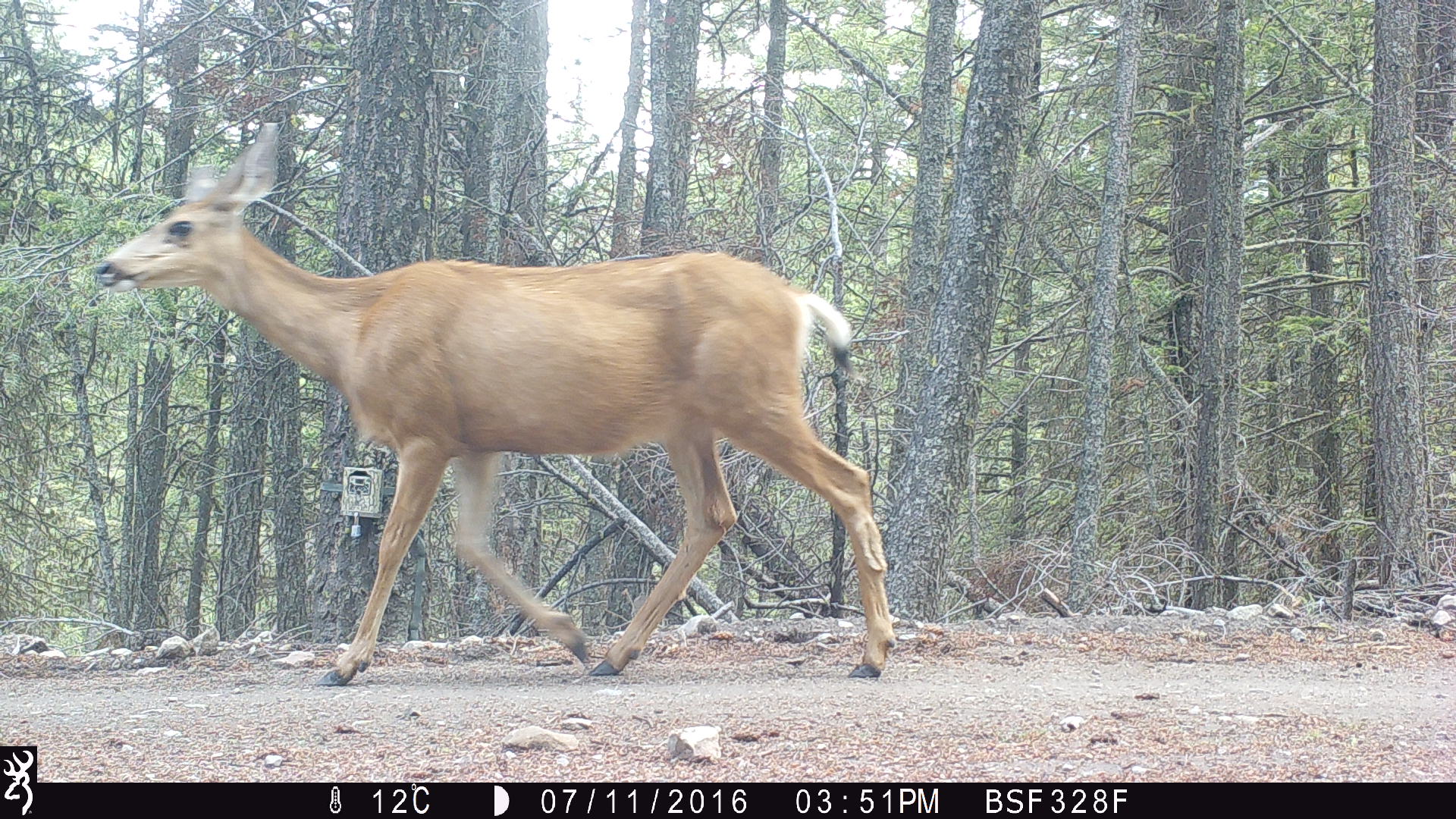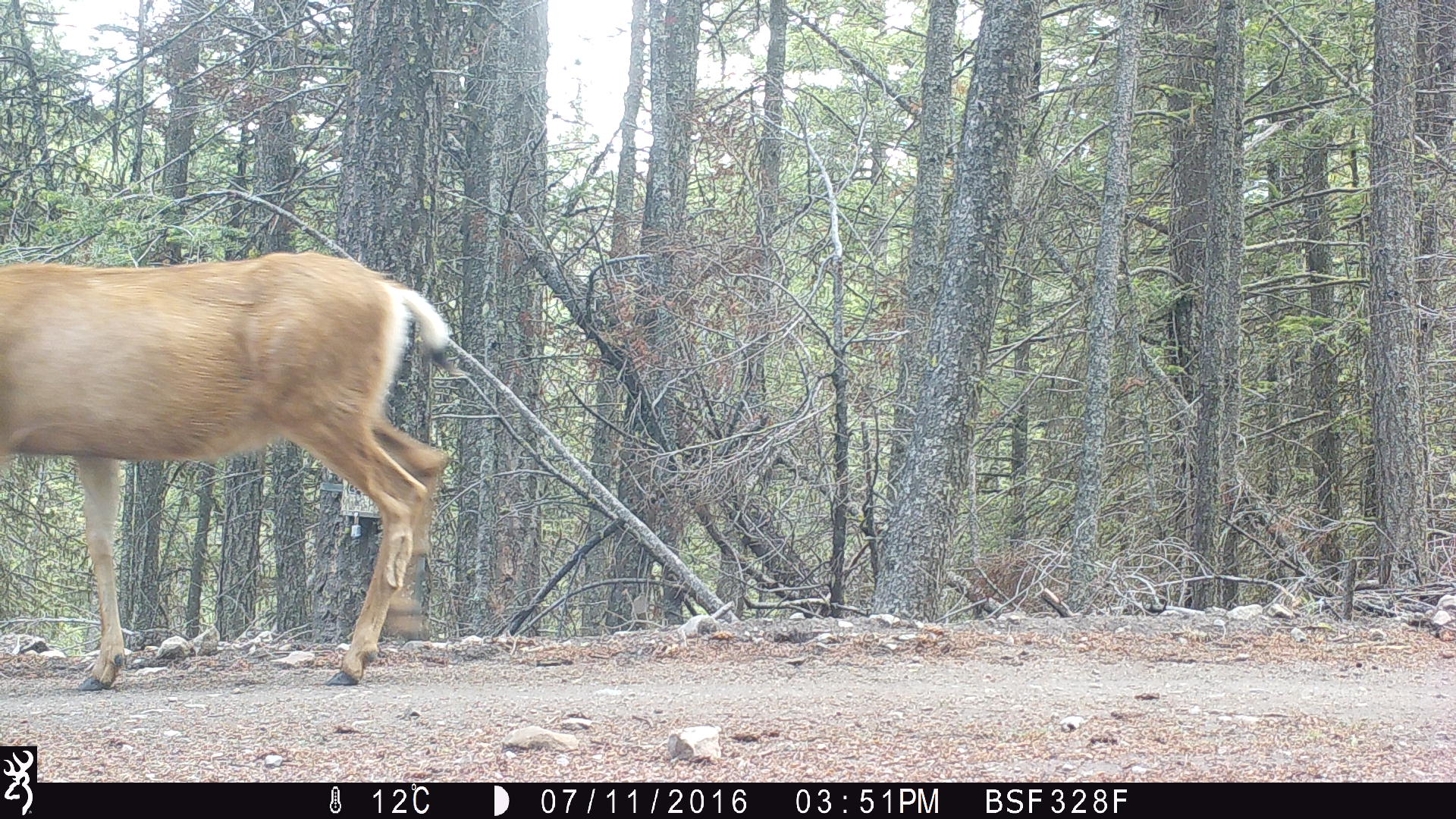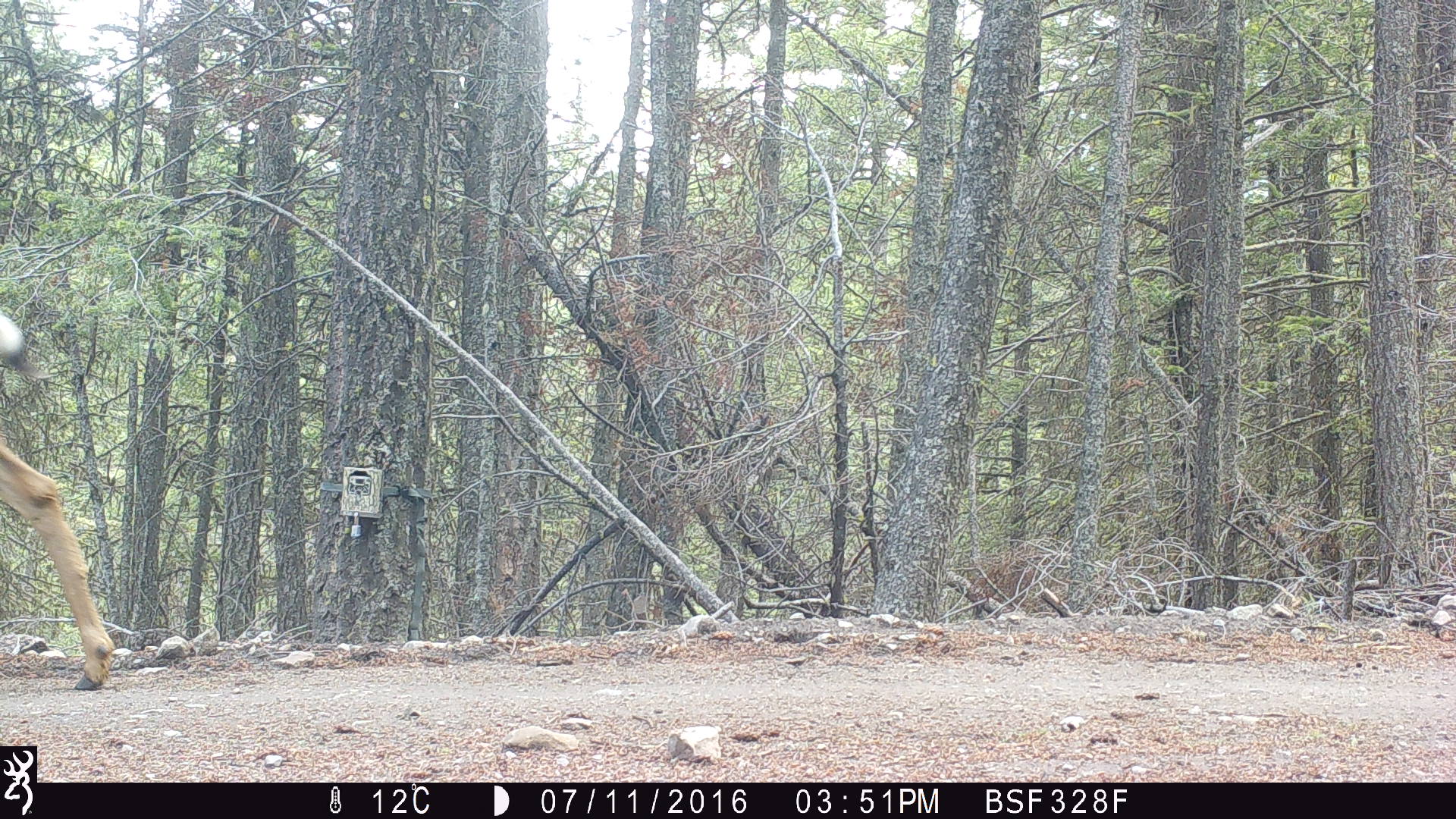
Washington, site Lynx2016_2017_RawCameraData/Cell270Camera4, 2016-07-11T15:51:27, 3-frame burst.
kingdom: Animalia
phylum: Chordata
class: Mammalia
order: Artiodactyla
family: Cervidae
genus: Odocoileus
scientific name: Odocoileus hemionus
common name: mule deer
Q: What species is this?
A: Odocoileus hemionus (mule deer).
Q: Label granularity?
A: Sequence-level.